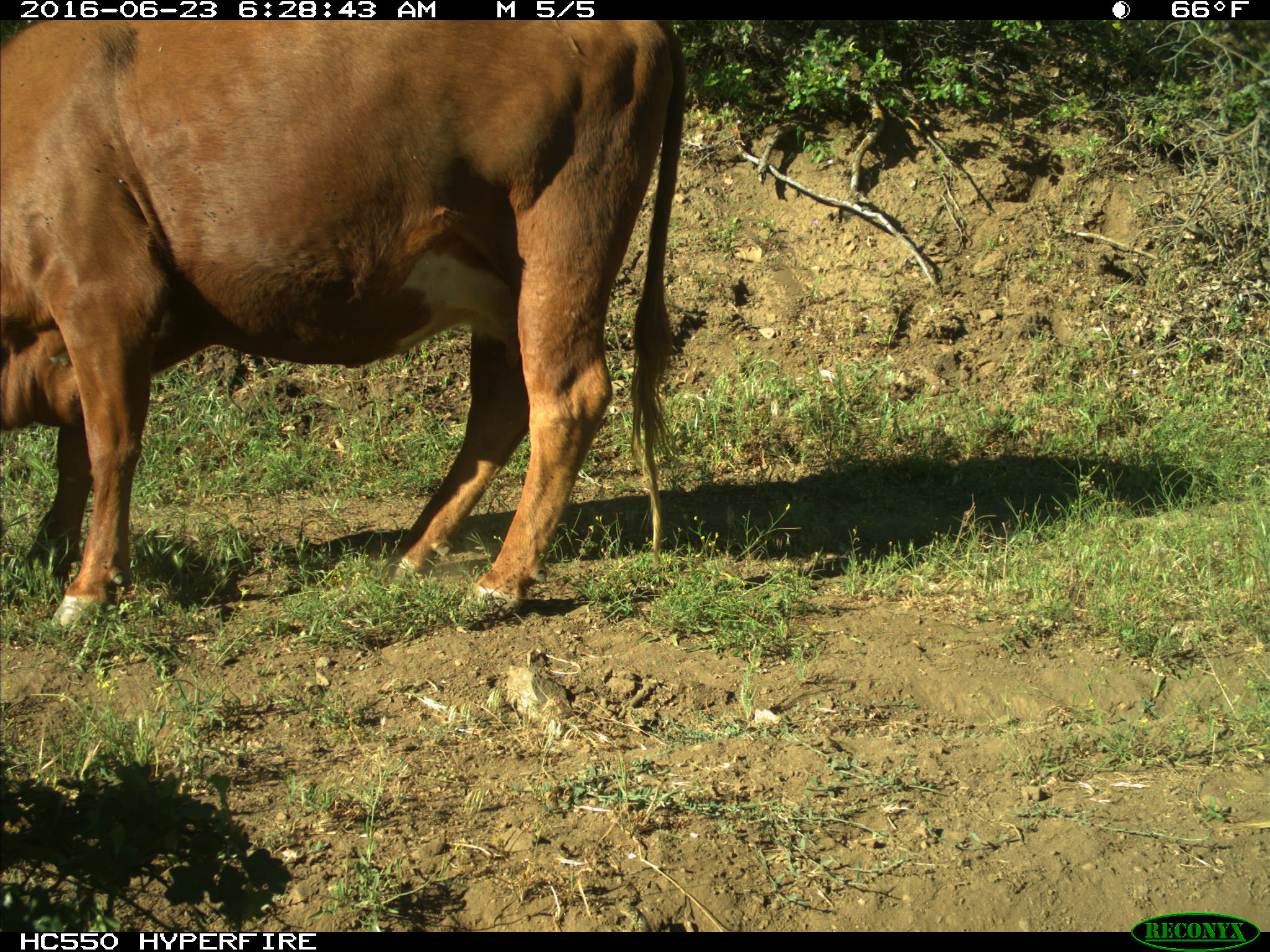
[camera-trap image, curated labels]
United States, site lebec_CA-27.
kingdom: Animalia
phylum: Chordata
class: Mammalia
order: Artiodactyla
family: Bovidae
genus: Bos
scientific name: Bos taurus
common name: domestic cow